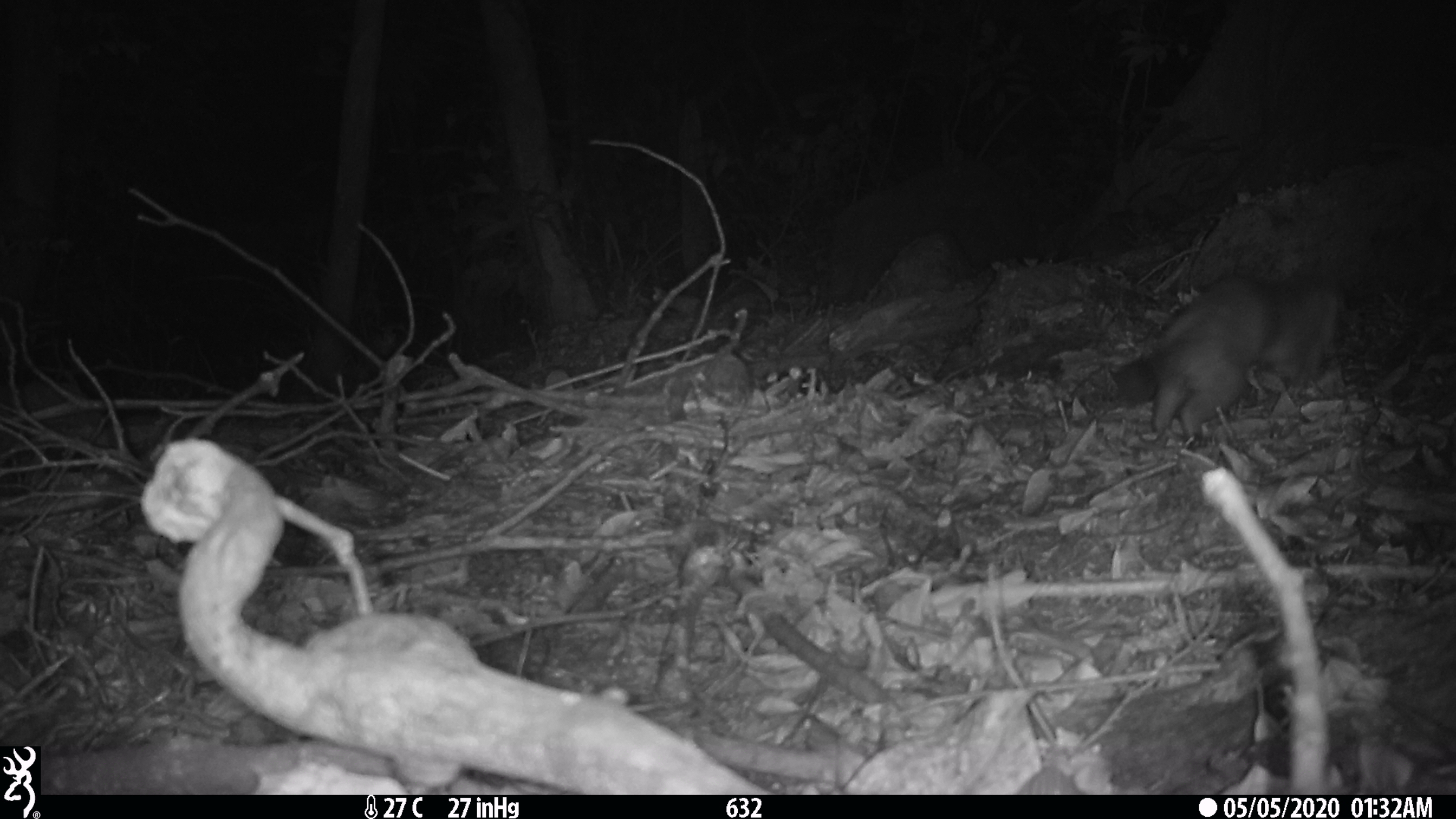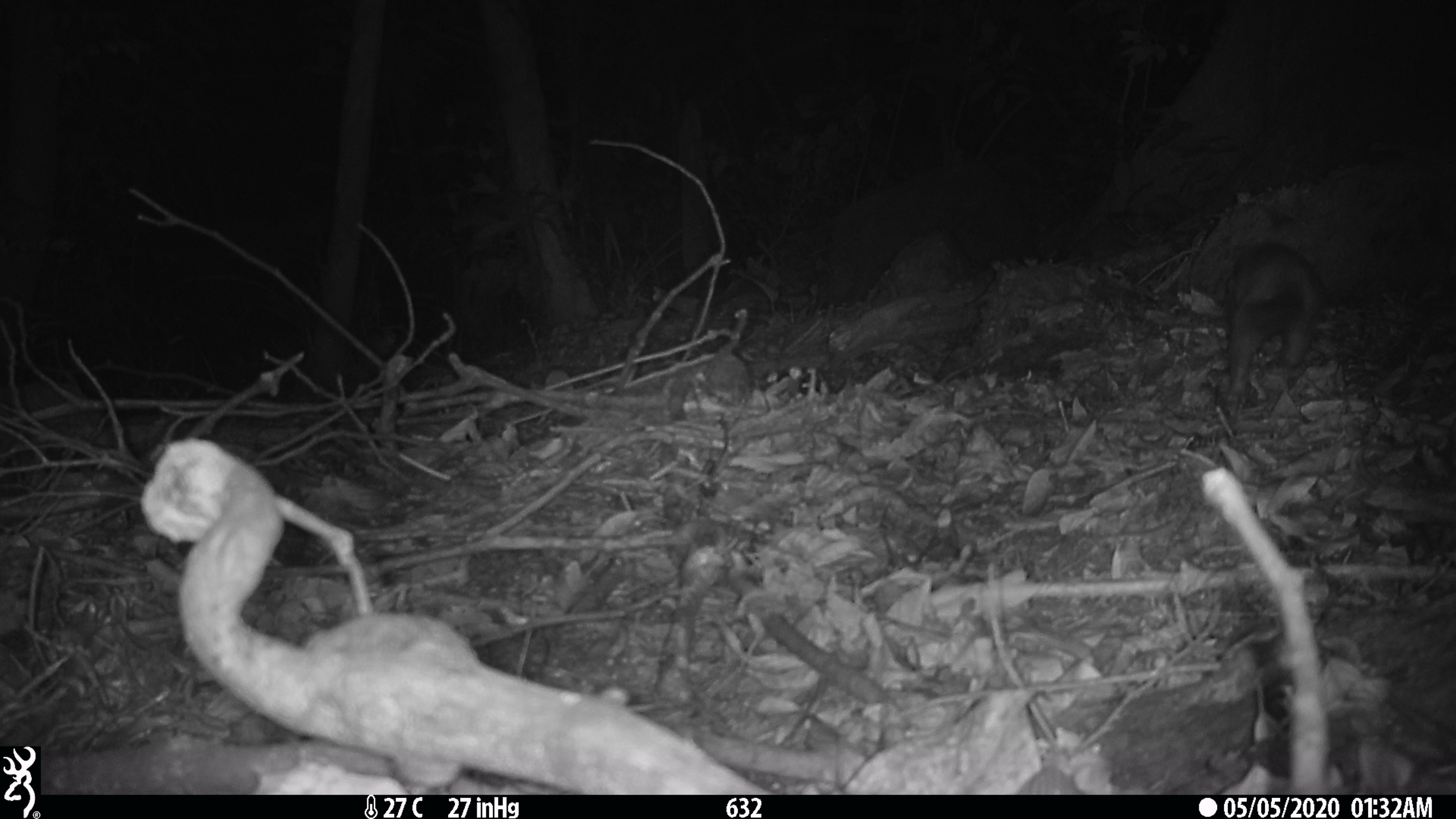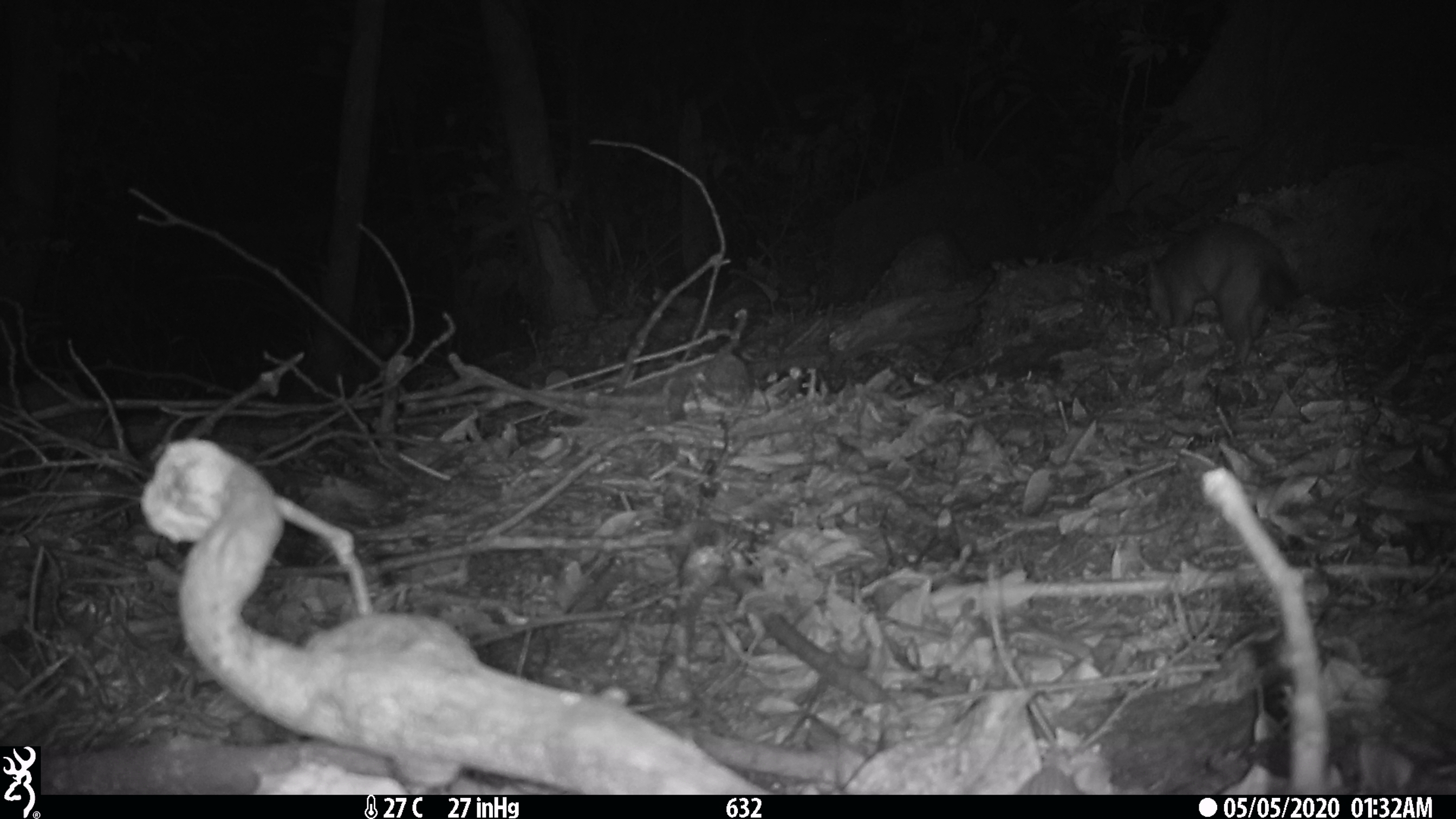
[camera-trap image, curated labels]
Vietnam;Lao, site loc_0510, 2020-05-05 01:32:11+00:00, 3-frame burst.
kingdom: Animalia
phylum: Chordata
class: Mammalia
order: Carnivora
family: Mustelidae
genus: Melogale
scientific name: Melogale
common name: ferret badger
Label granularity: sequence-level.